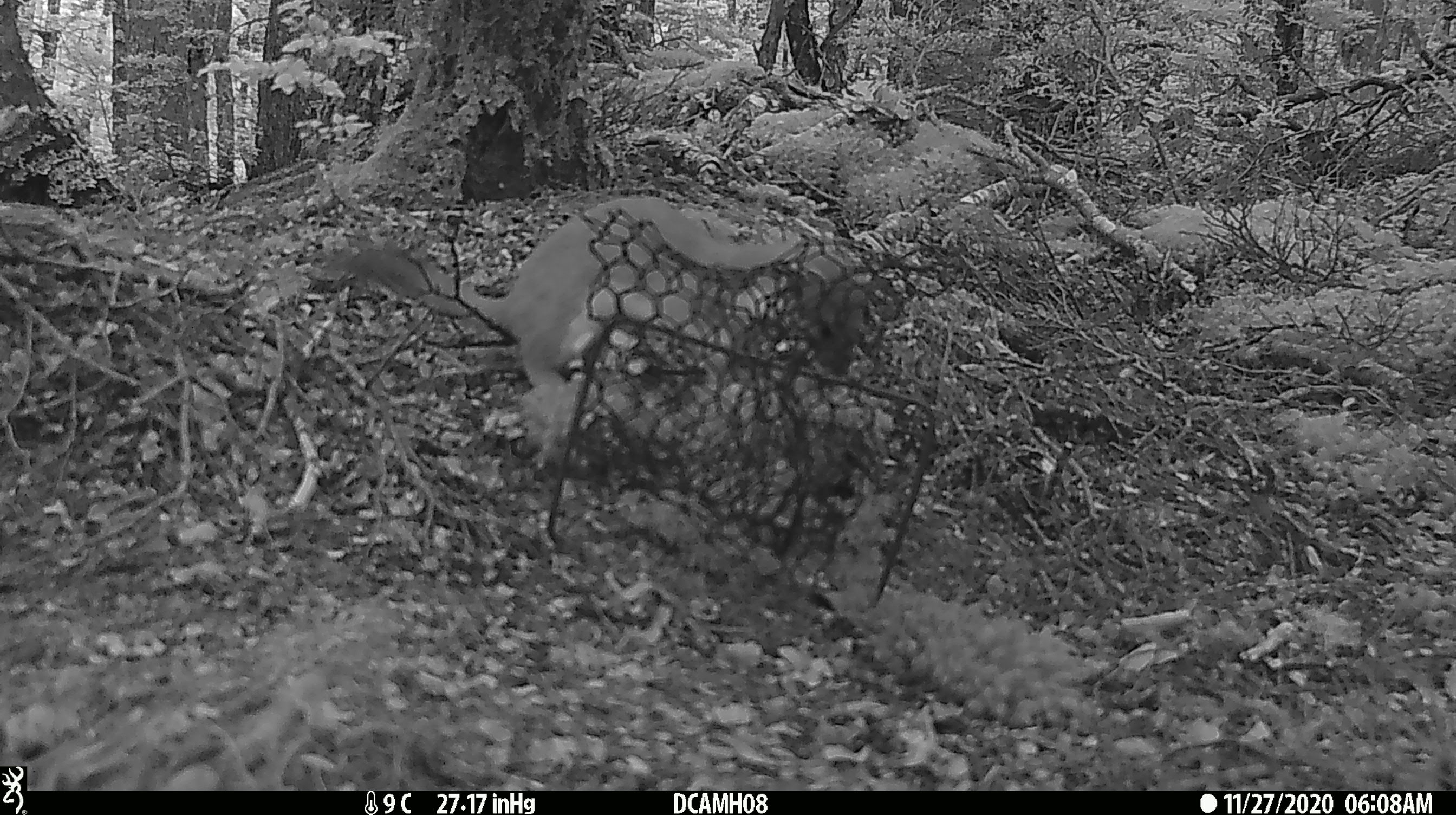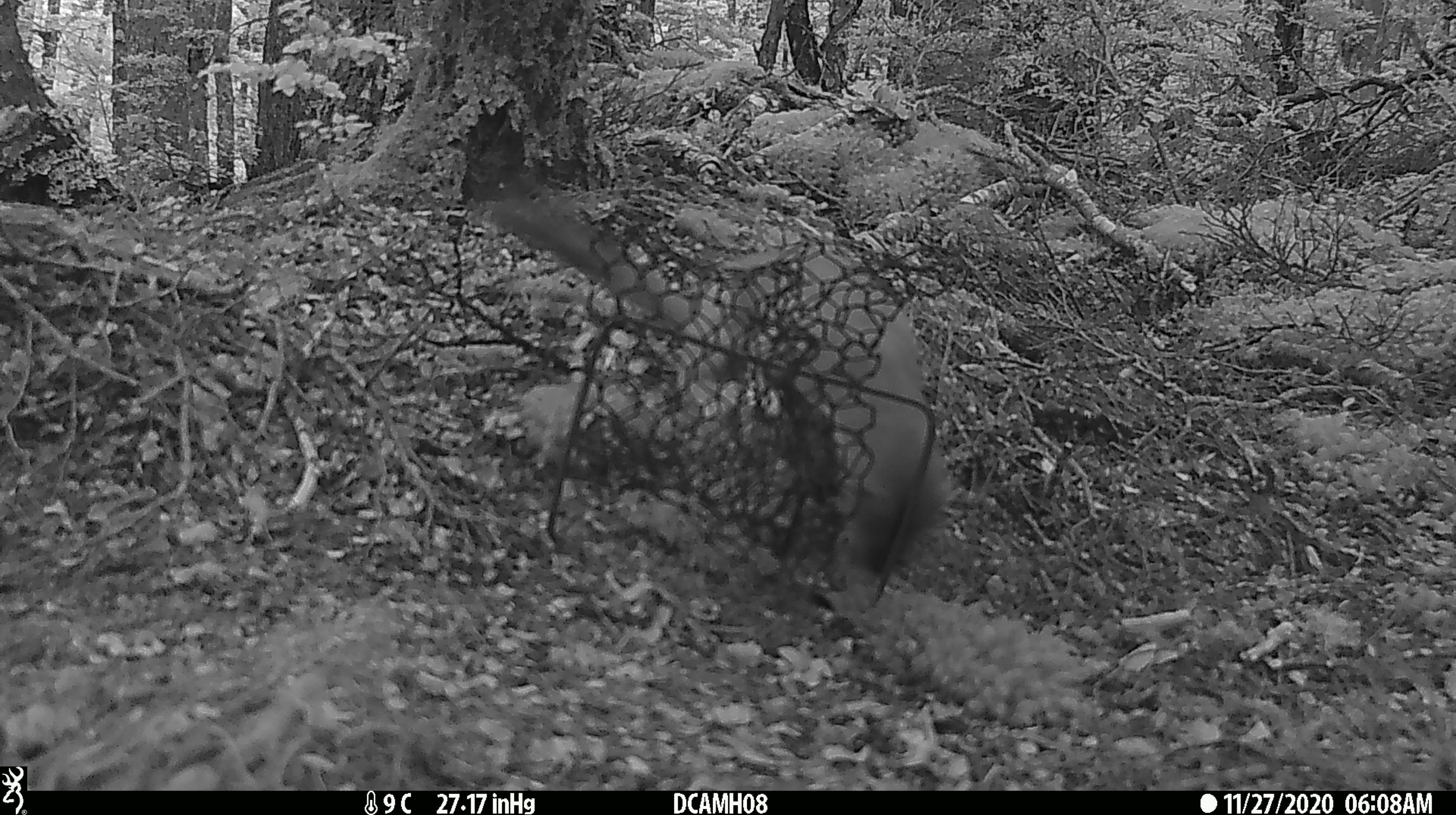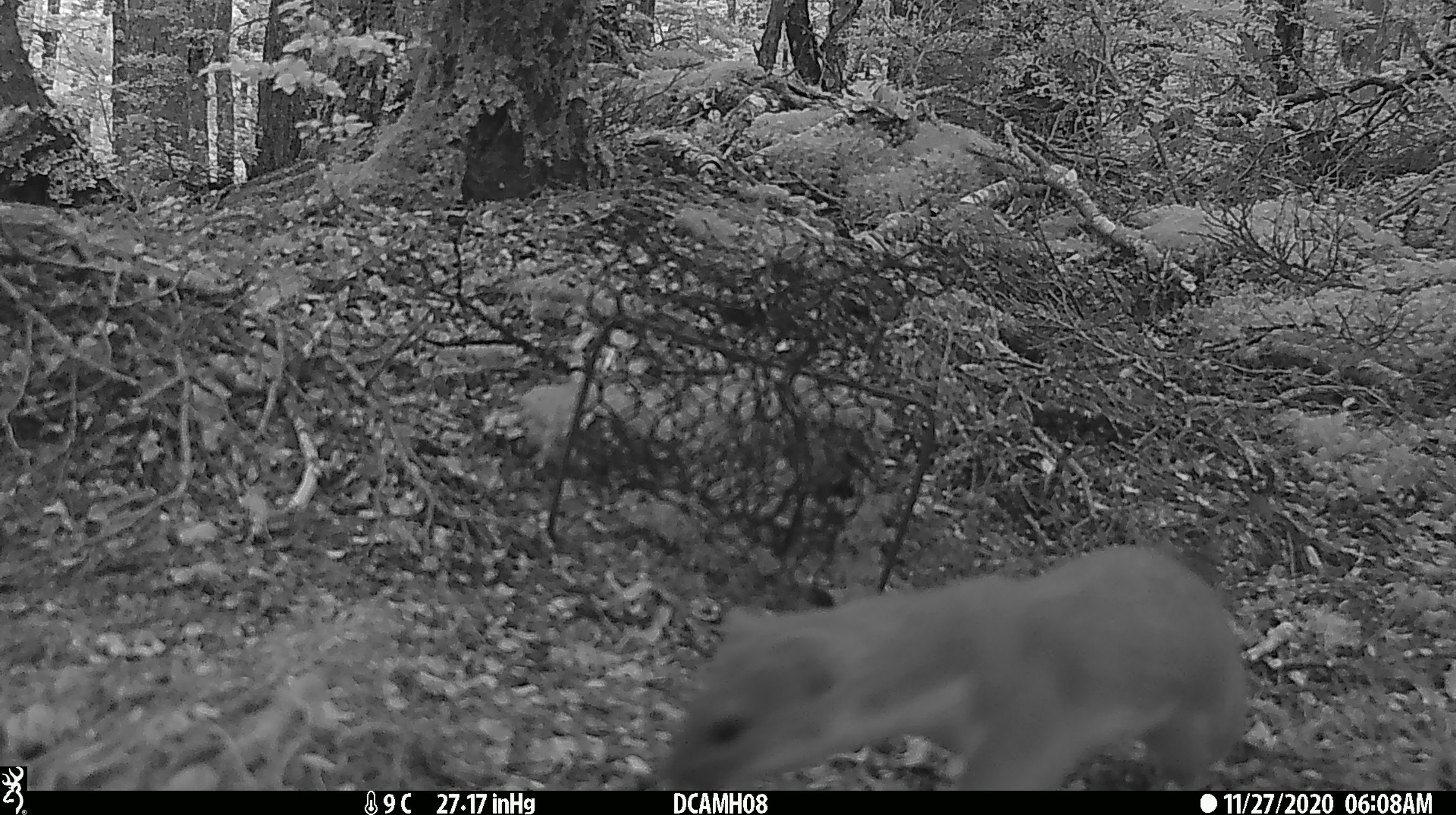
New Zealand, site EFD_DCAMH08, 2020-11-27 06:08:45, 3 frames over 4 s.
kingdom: Animalia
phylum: Chordata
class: Mammalia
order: Carnivora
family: Mustelidae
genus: Mustela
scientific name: Mustela erminea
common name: stoat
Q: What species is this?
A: Stoat (Mustela erminea).